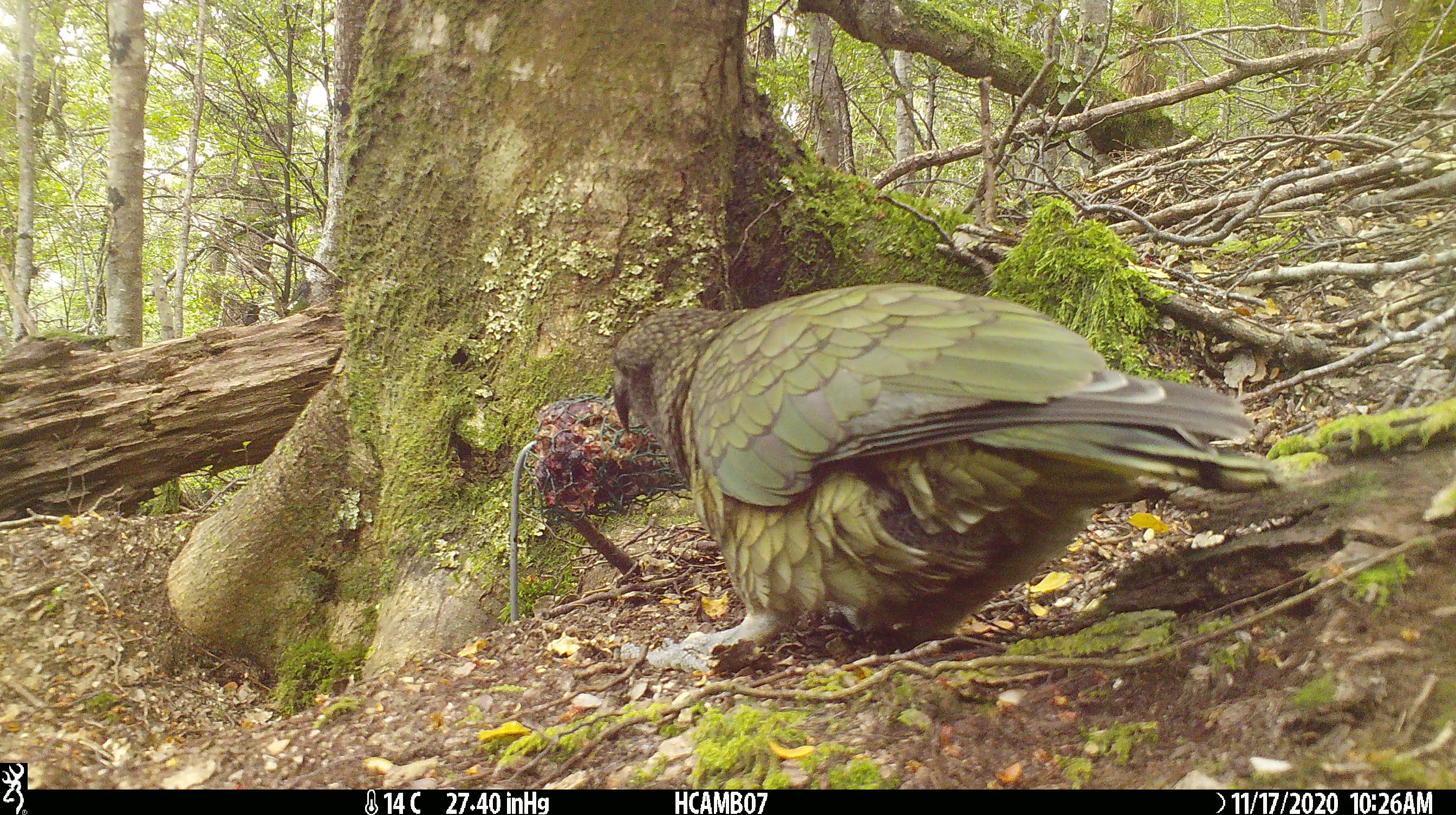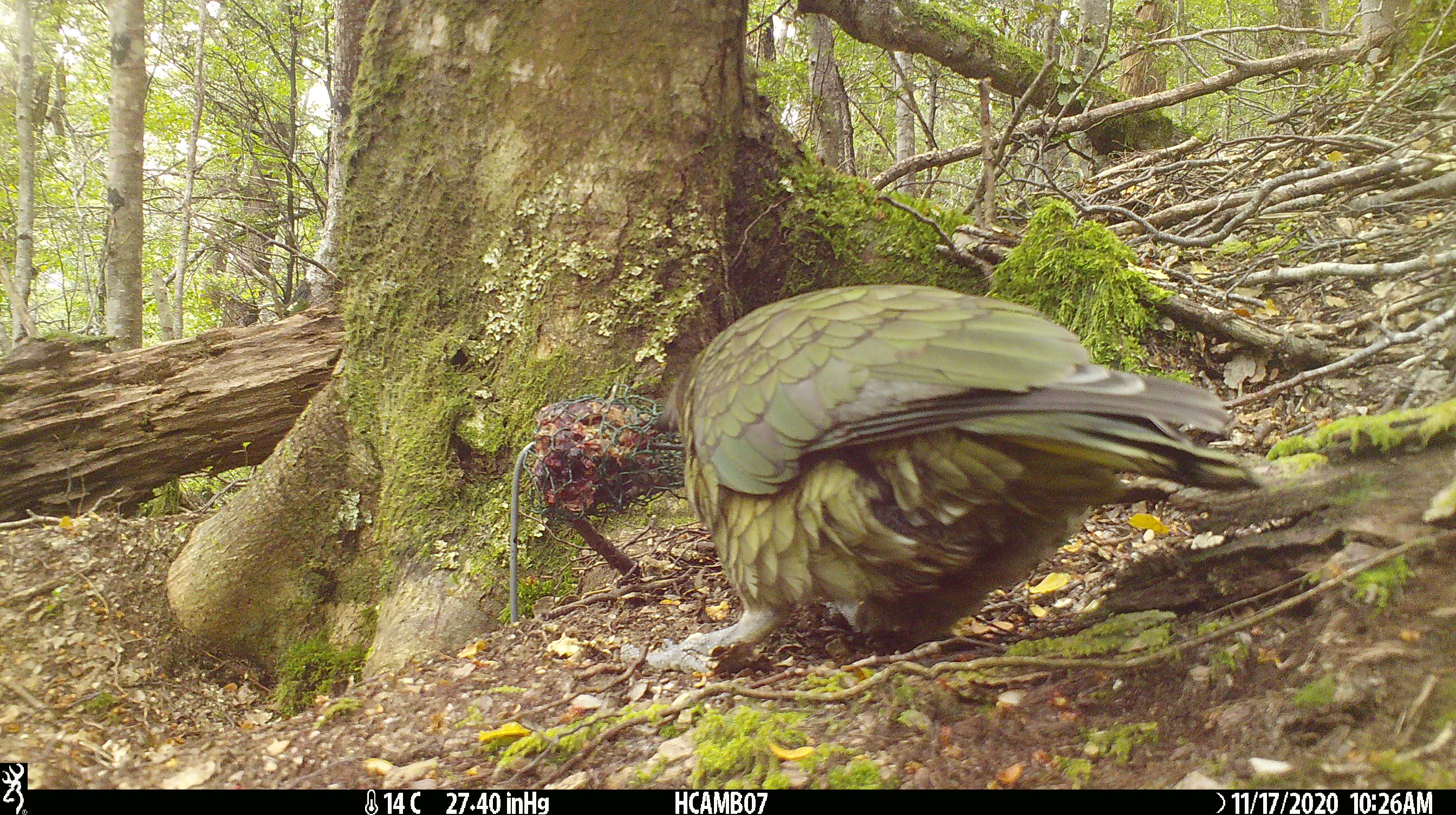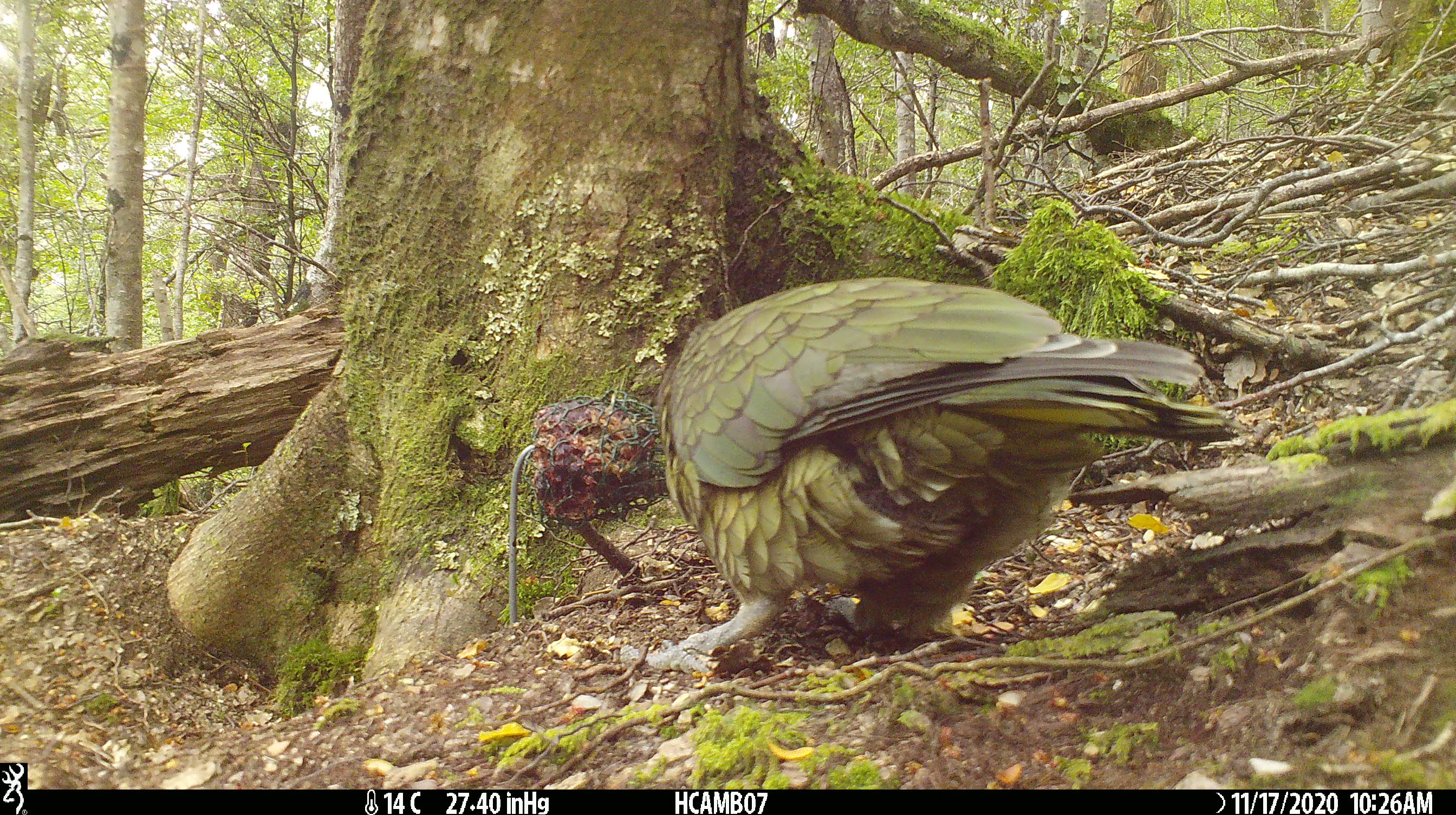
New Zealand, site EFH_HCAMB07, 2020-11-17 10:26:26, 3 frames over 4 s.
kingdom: Animalia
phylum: Chordata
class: Aves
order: Psittaciformes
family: Strigopidae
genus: Nestor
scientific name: Nestor notabilis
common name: kea